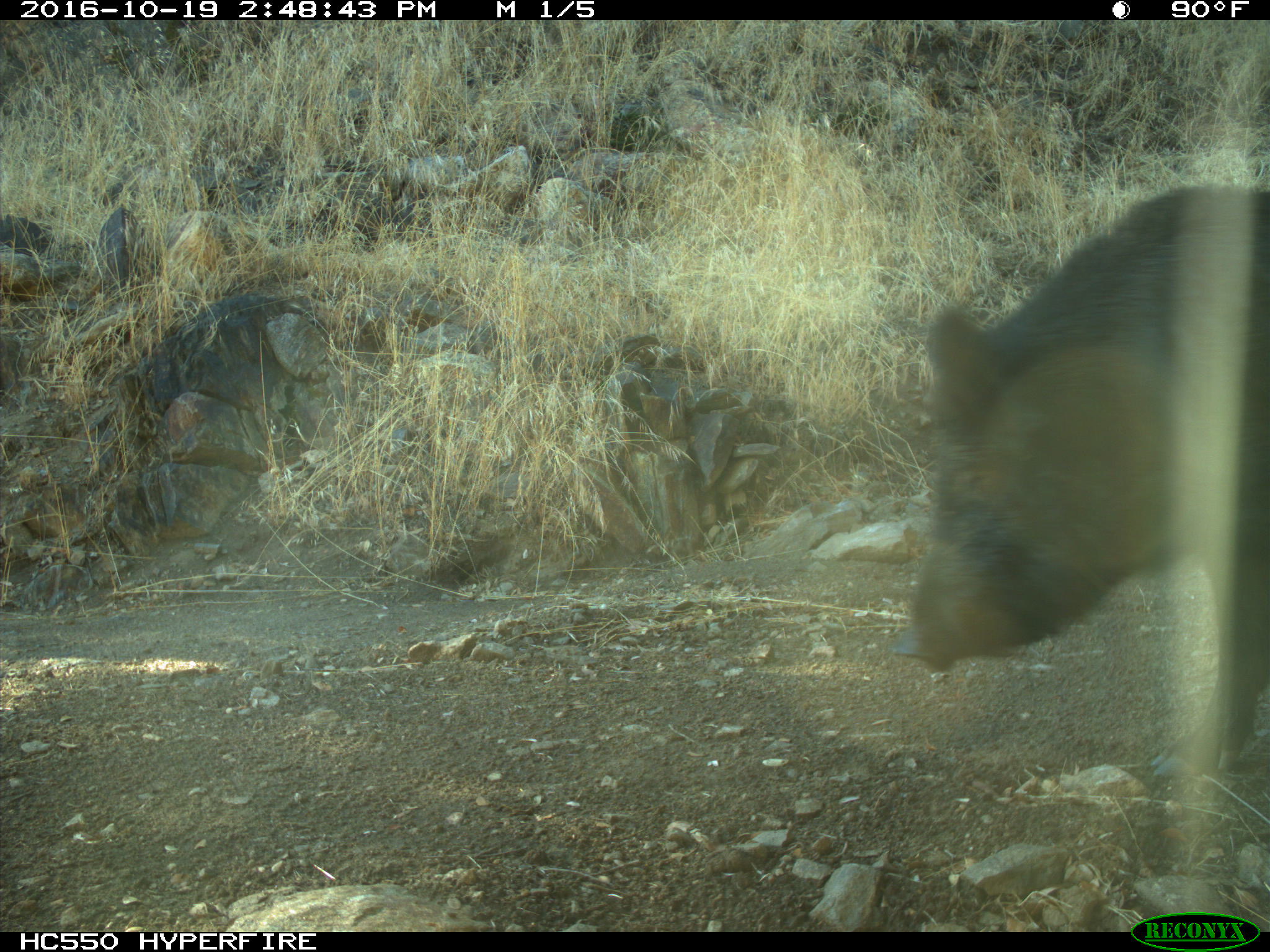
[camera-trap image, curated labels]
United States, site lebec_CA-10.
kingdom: Animalia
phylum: Chordata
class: Mammalia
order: Artiodactyla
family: Suidae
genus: Sus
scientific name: Sus scrofa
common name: wild boar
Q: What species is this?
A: Sus scrofa (wild boar).